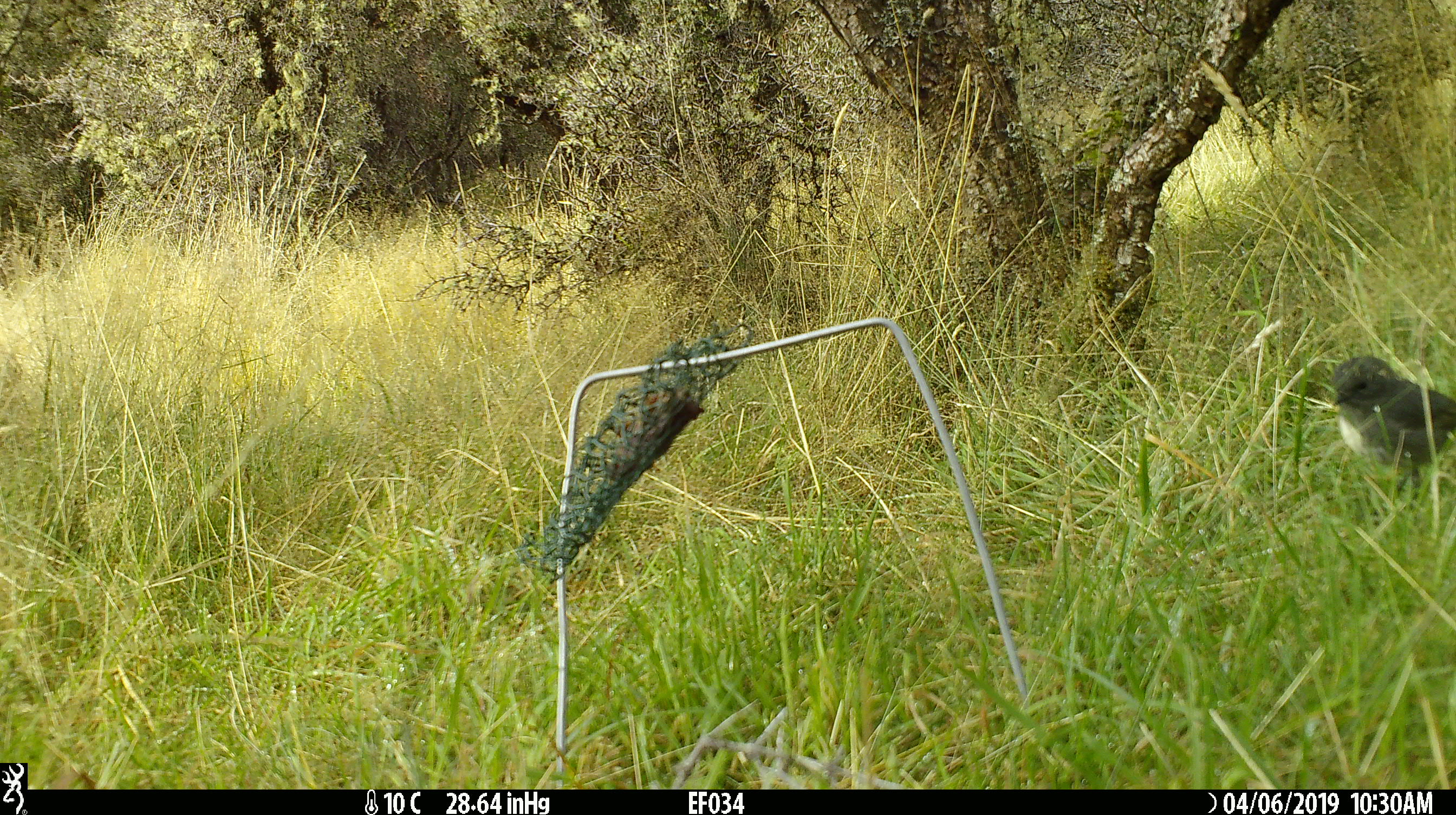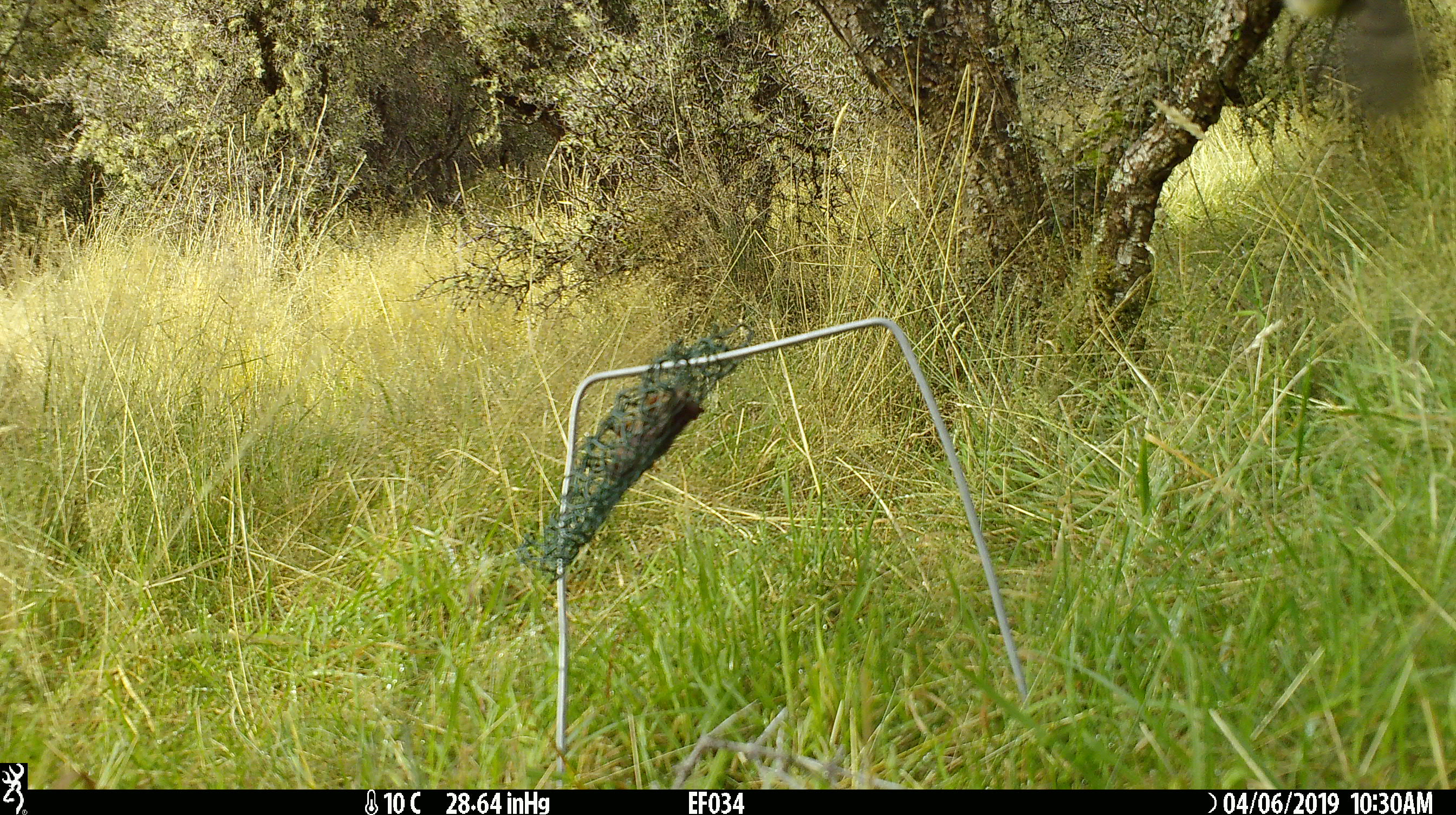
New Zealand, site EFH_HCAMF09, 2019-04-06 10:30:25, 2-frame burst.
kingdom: Animalia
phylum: Chordata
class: Aves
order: Passeriformes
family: Petroicidae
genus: Petroica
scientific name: Petroica australis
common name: new zealand robin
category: robin